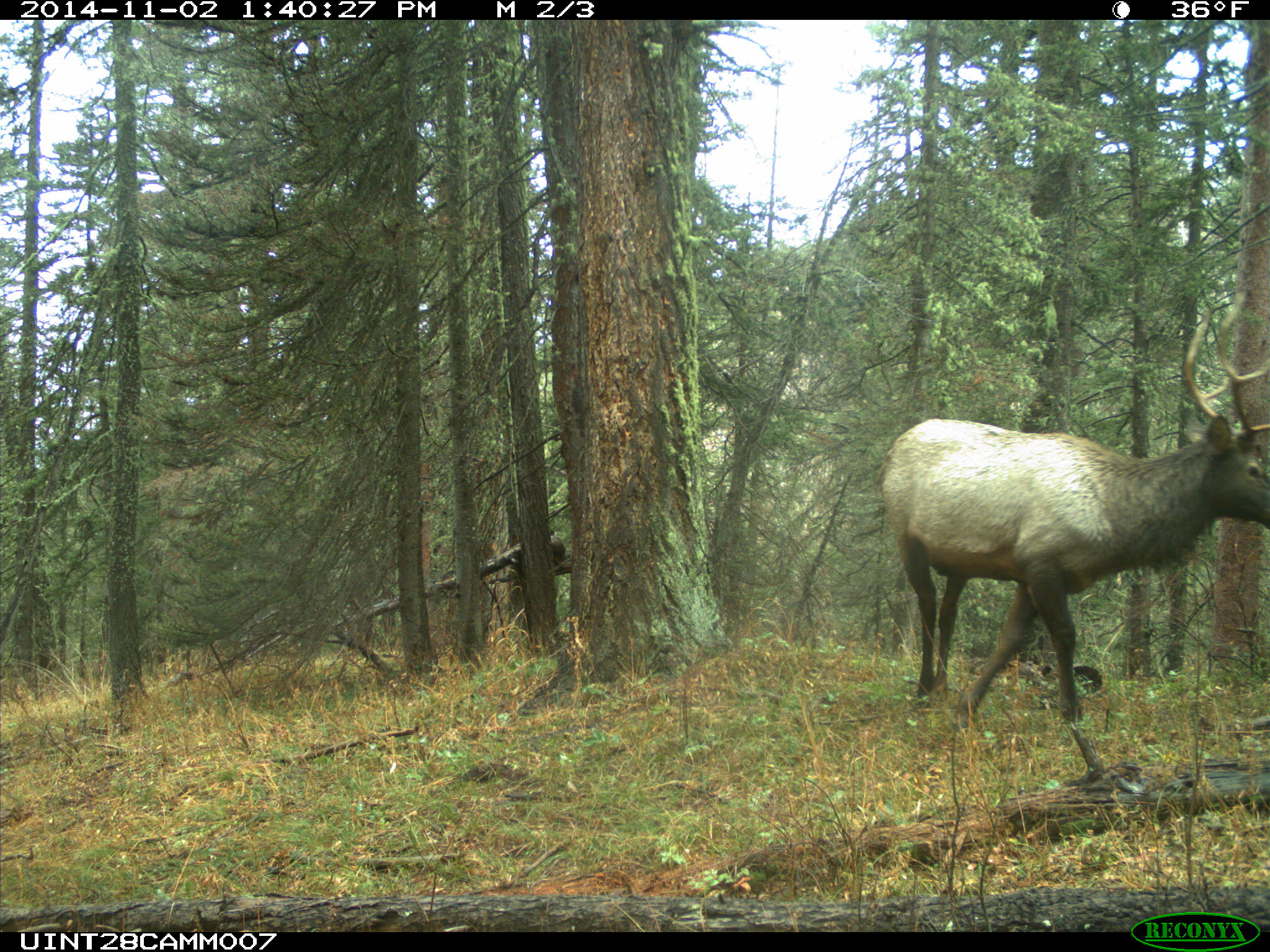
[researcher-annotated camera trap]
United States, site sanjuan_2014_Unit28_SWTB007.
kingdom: Animalia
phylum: Chordata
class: Mammalia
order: Artiodactyla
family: Cervidae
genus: Cervus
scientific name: Cervus elaphus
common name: red deer